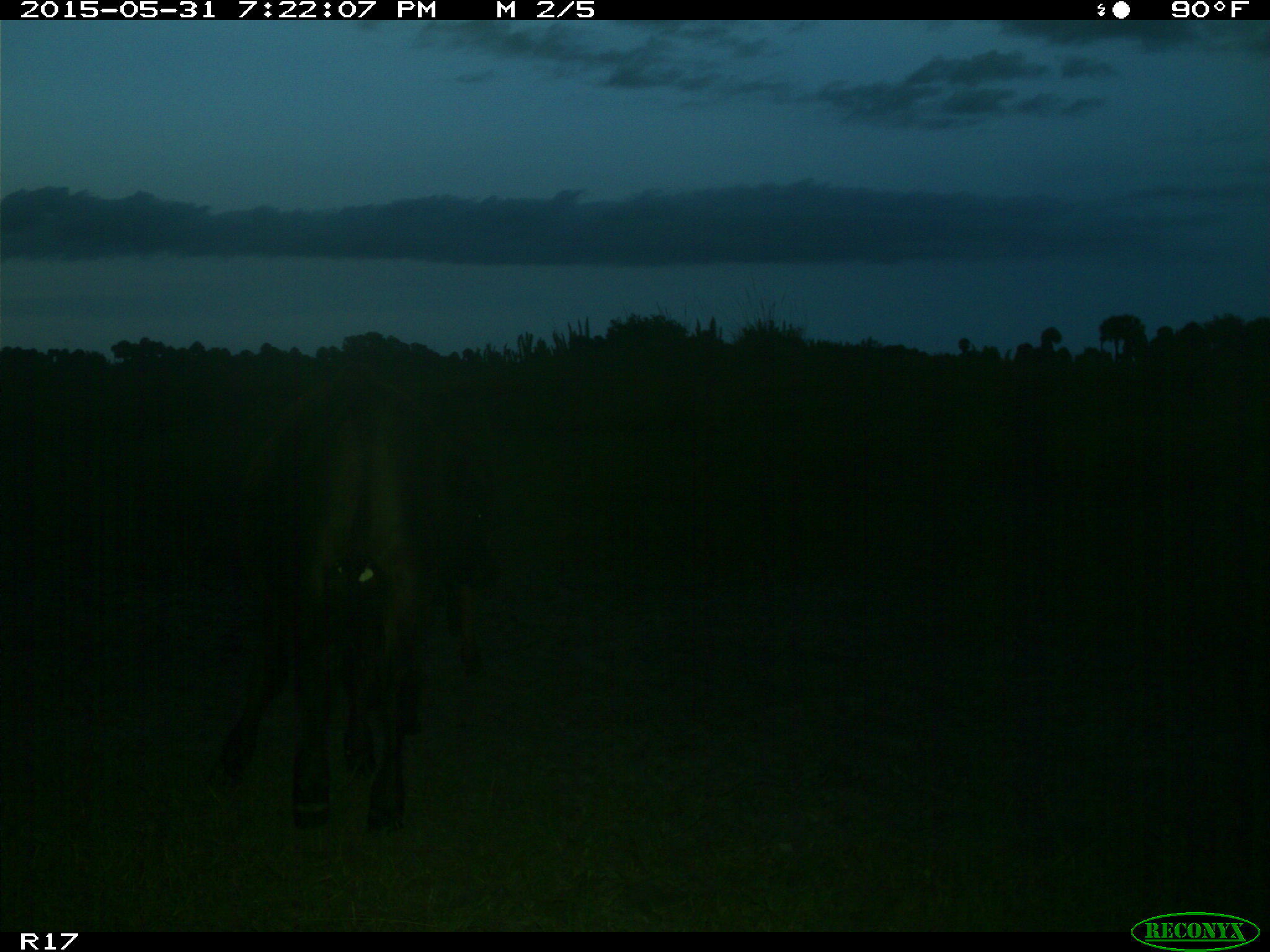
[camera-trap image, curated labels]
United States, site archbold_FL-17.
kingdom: Animalia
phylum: Chordata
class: Mammalia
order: Artiodactyla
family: Bovidae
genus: Bos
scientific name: Bos taurus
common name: domestic cow